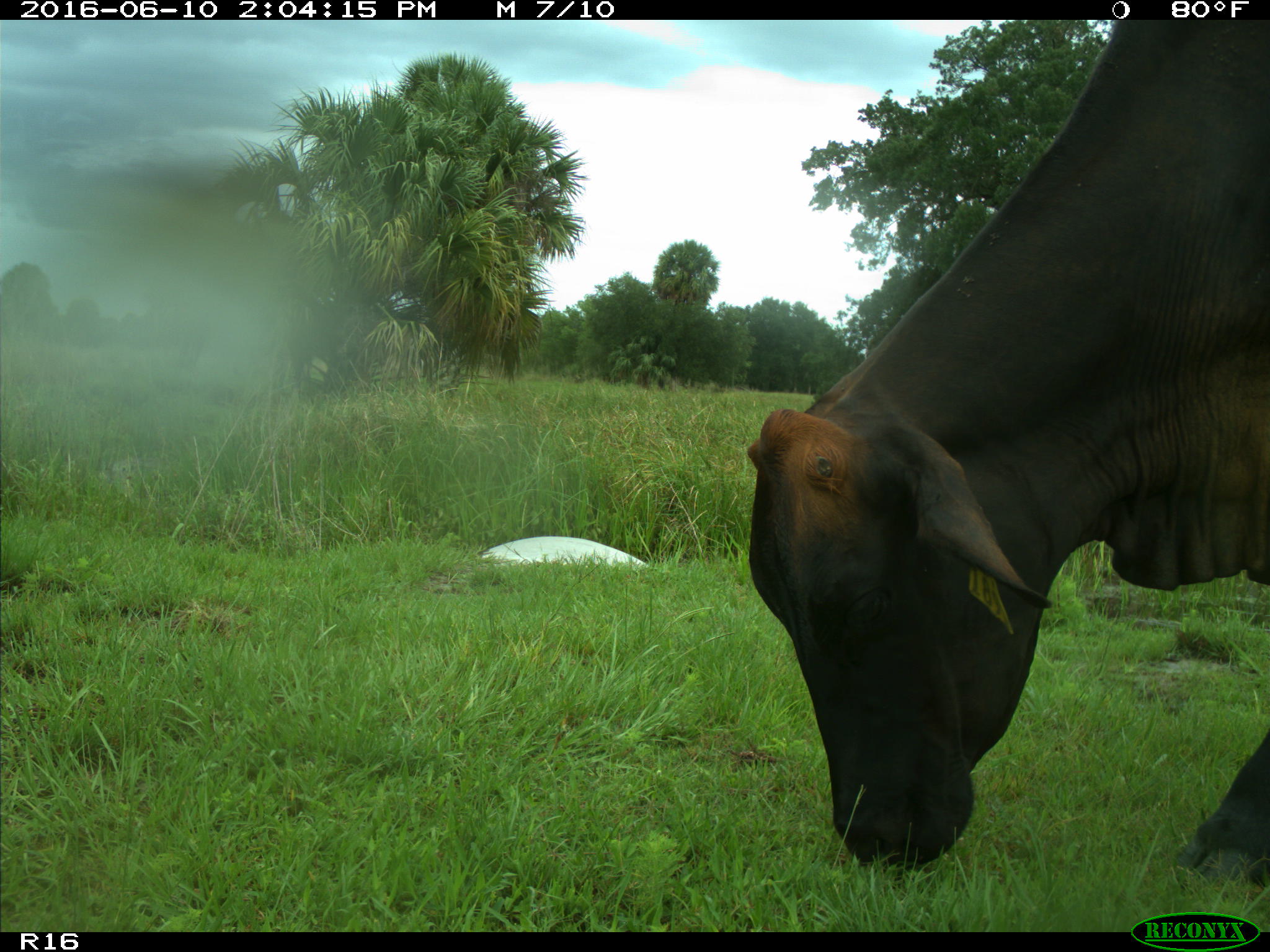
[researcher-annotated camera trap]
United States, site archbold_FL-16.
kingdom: Animalia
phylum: Chordata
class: Mammalia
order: Artiodactyla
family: Bovidae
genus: Bos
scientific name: Bos taurus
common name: domestic cow